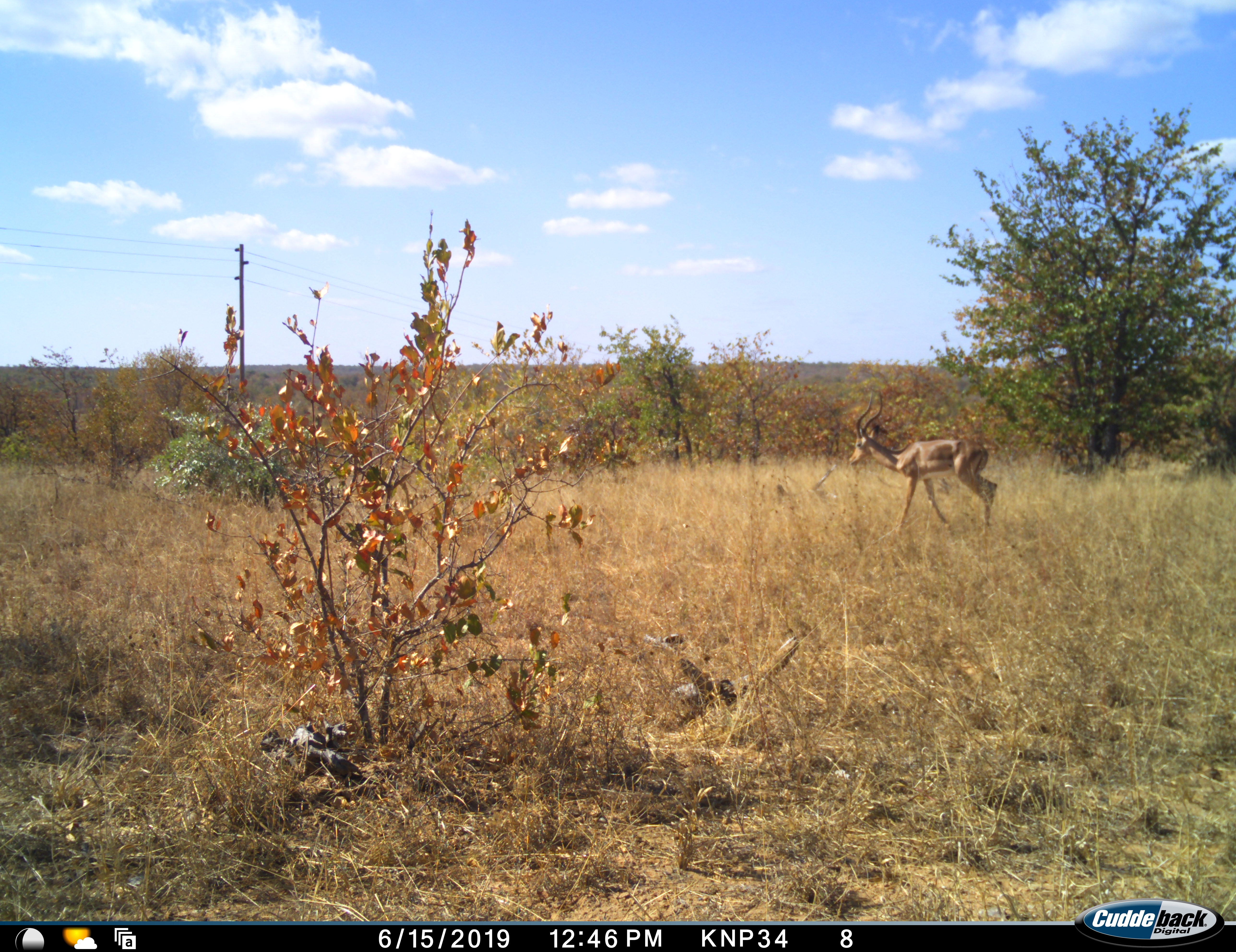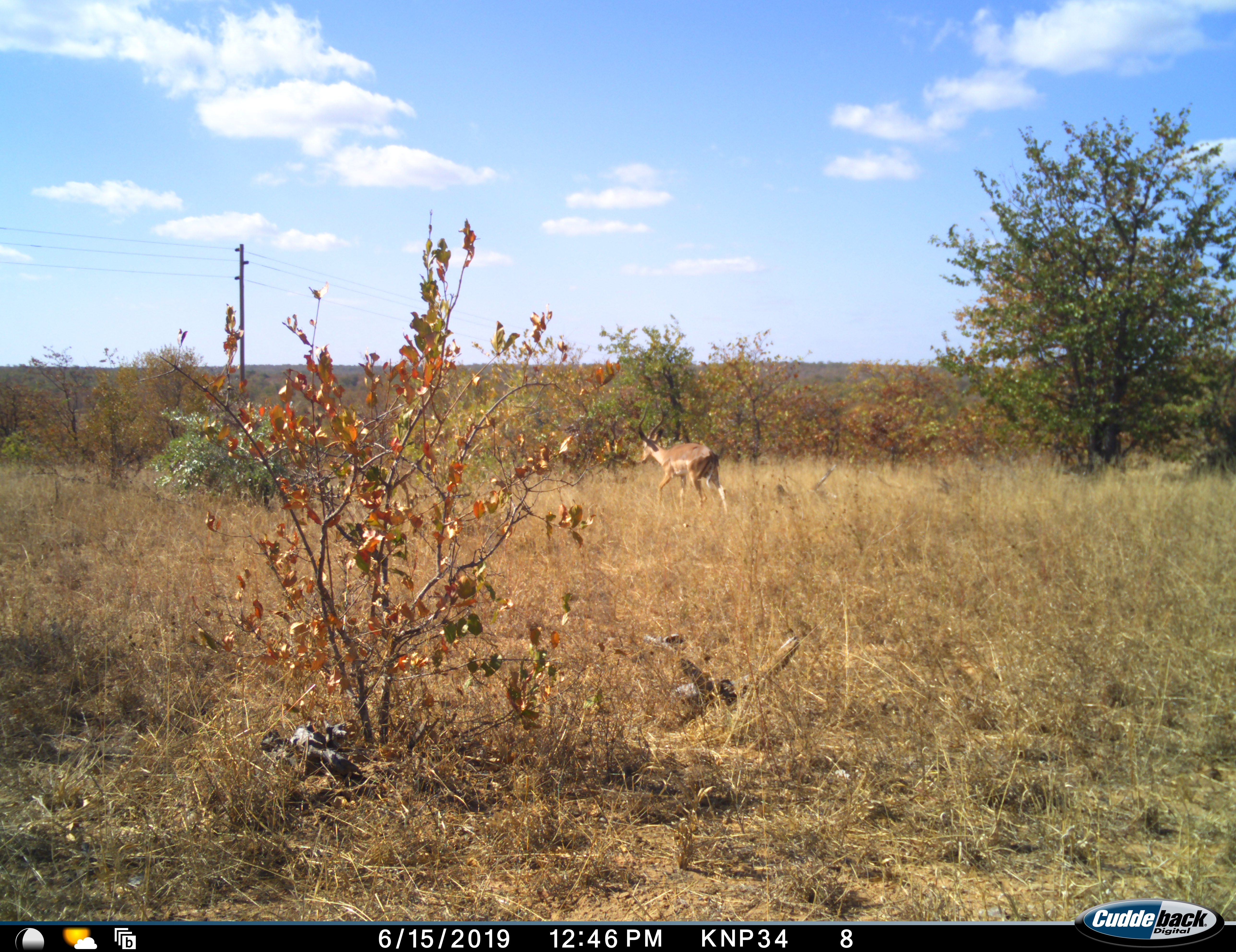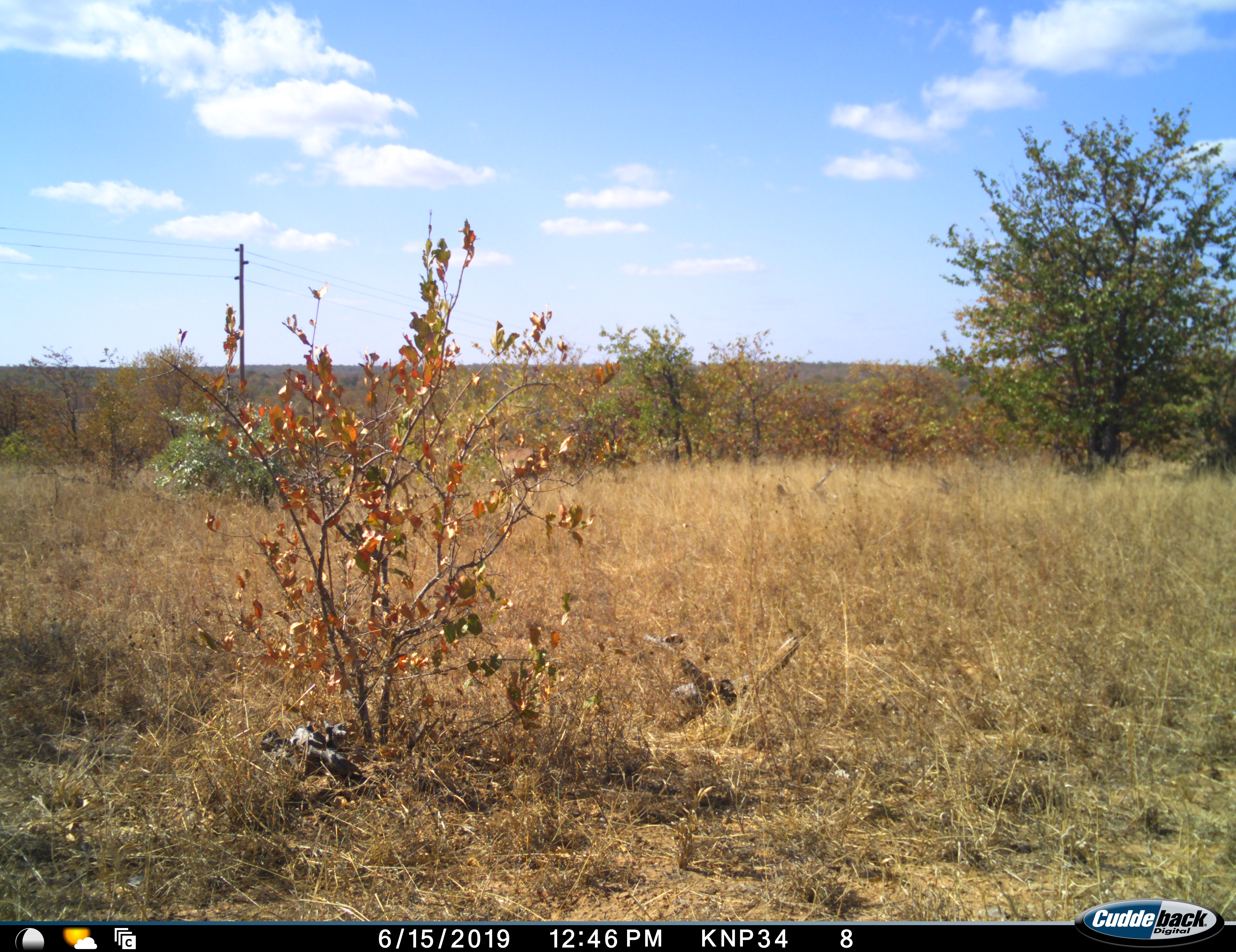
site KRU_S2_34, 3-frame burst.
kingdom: Animalia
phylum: Chordata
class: Mammalia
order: Artiodactyla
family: Bovidae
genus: Aepyceros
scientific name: Aepyceros melampus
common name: impala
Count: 1.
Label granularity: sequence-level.